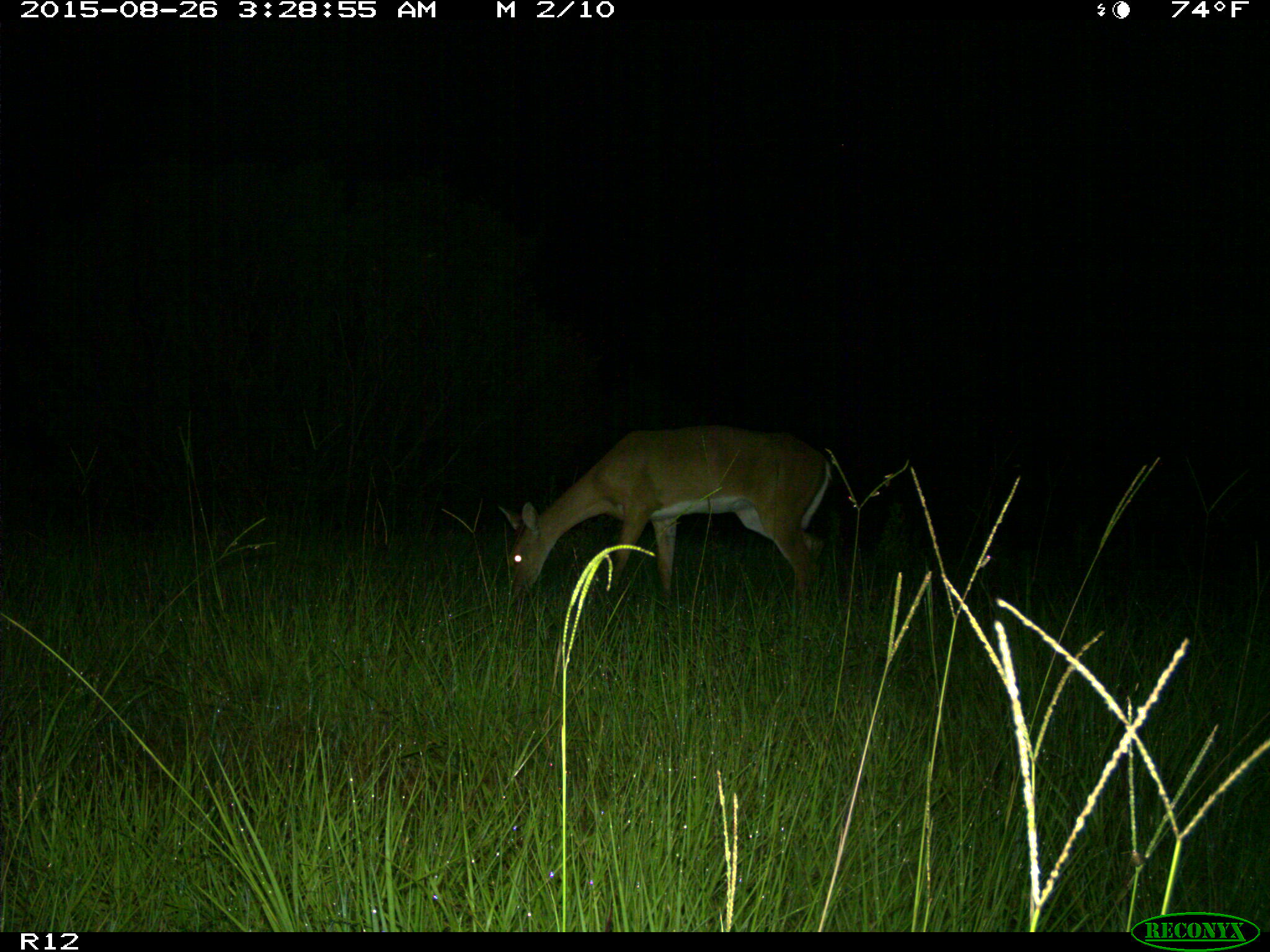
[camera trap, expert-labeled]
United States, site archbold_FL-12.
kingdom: Animalia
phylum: Chordata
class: Mammalia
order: Artiodactyla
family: Cervidae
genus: Odocoileus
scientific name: Odocoileus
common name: deer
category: unidentified deer